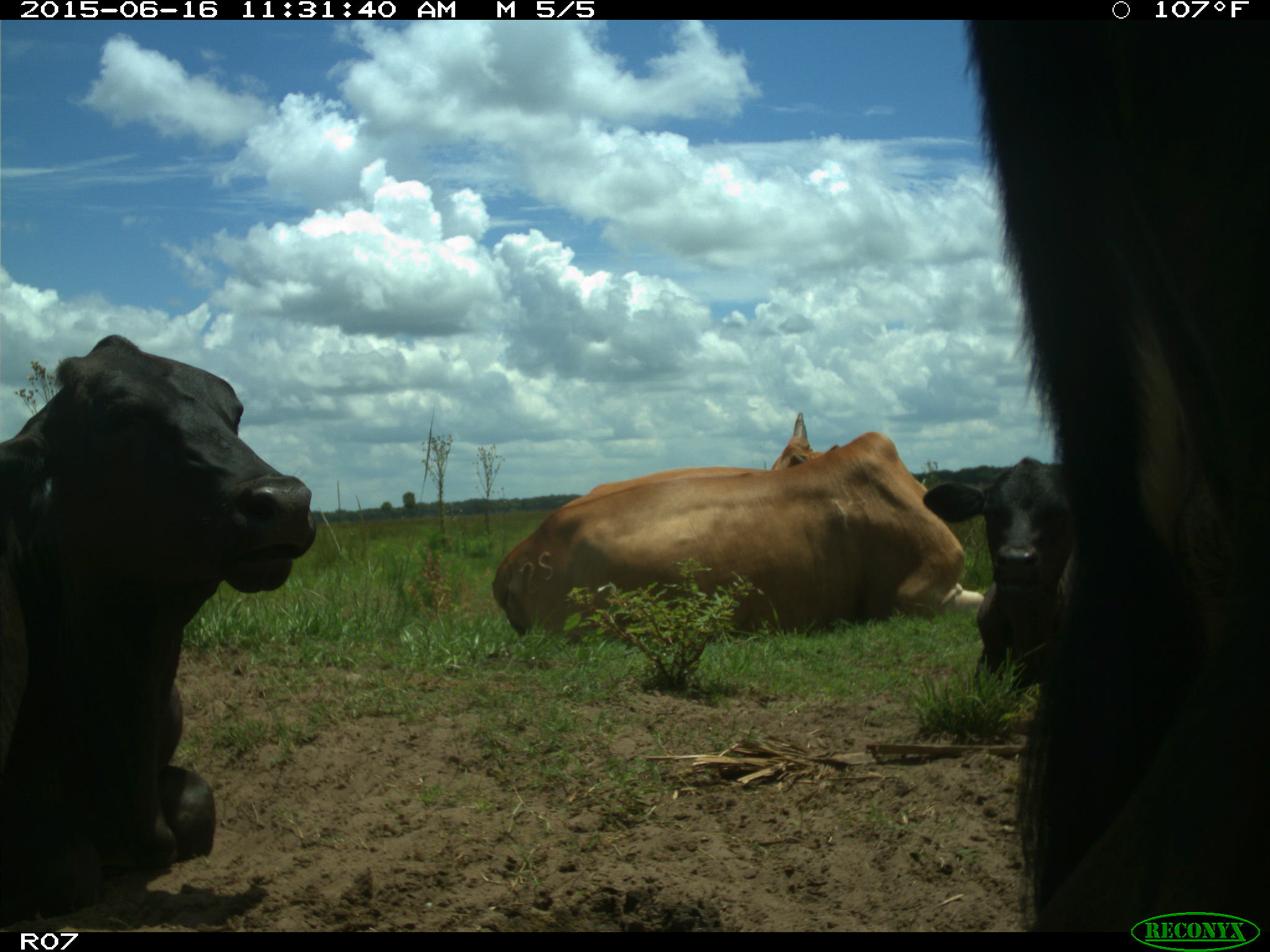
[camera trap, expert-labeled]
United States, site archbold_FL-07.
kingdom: Animalia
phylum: Chordata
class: Mammalia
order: Artiodactyla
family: Bovidae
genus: Bos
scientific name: Bos taurus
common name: domestic cow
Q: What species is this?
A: Bos taurus (domestic cow).